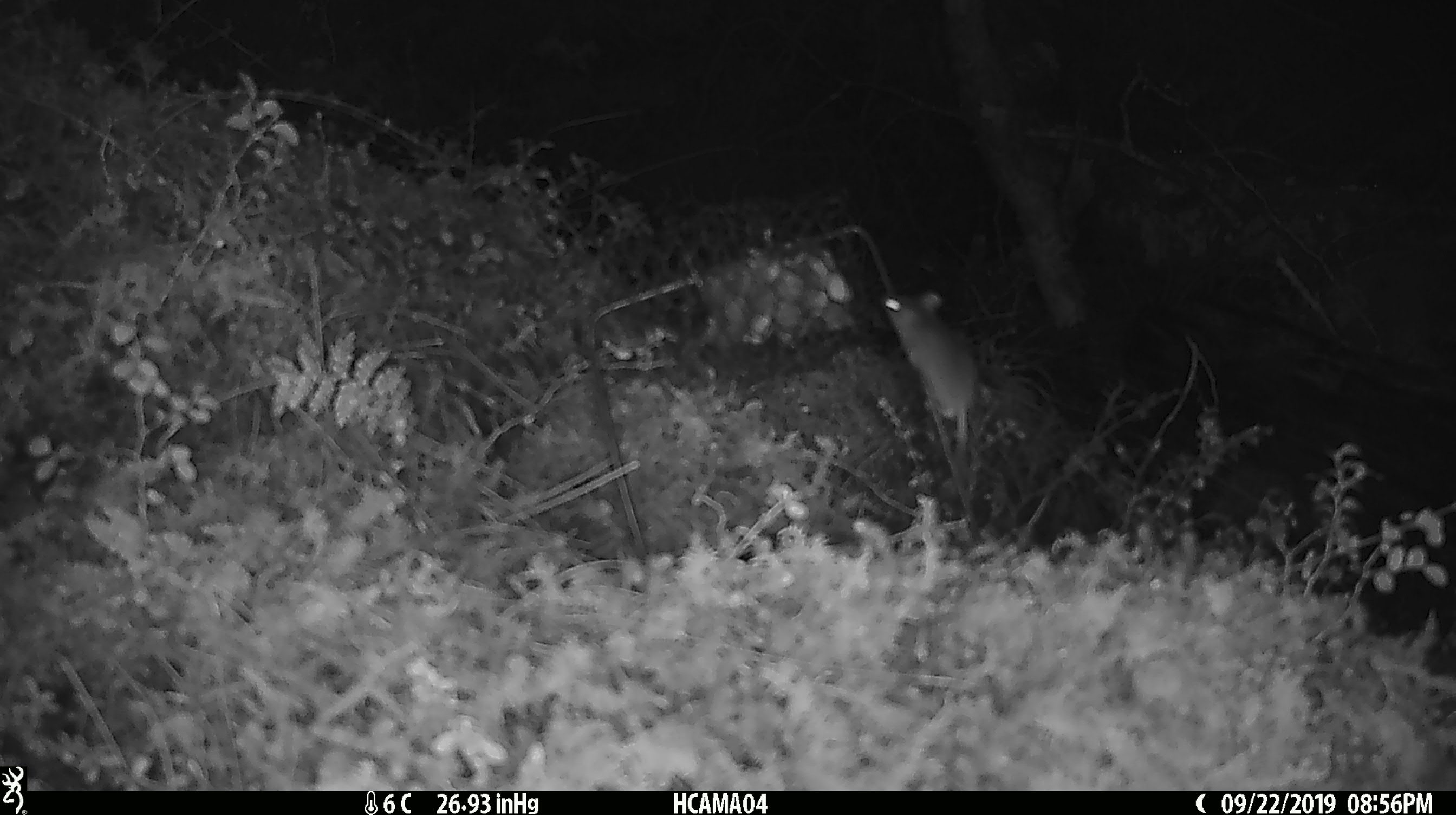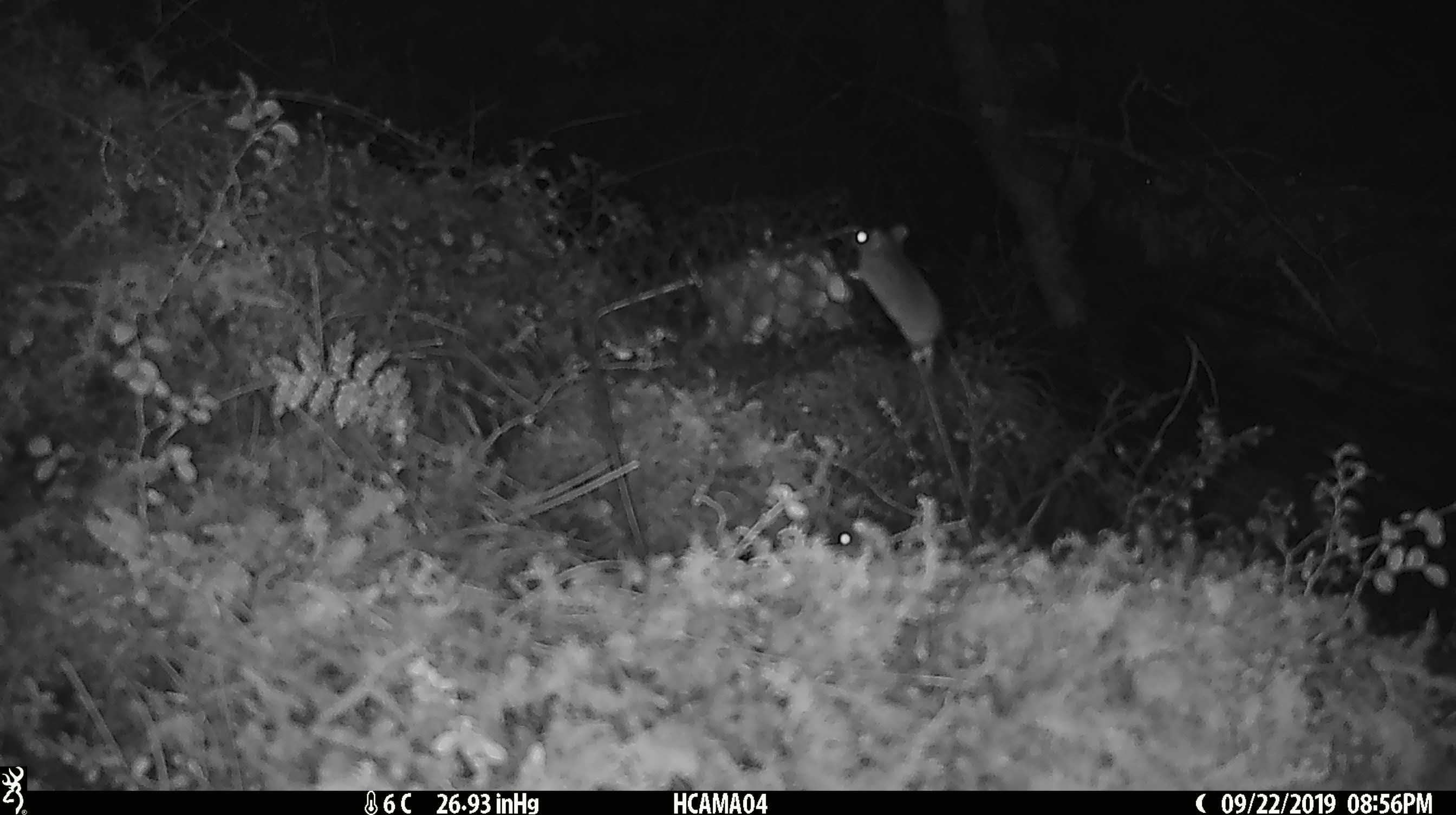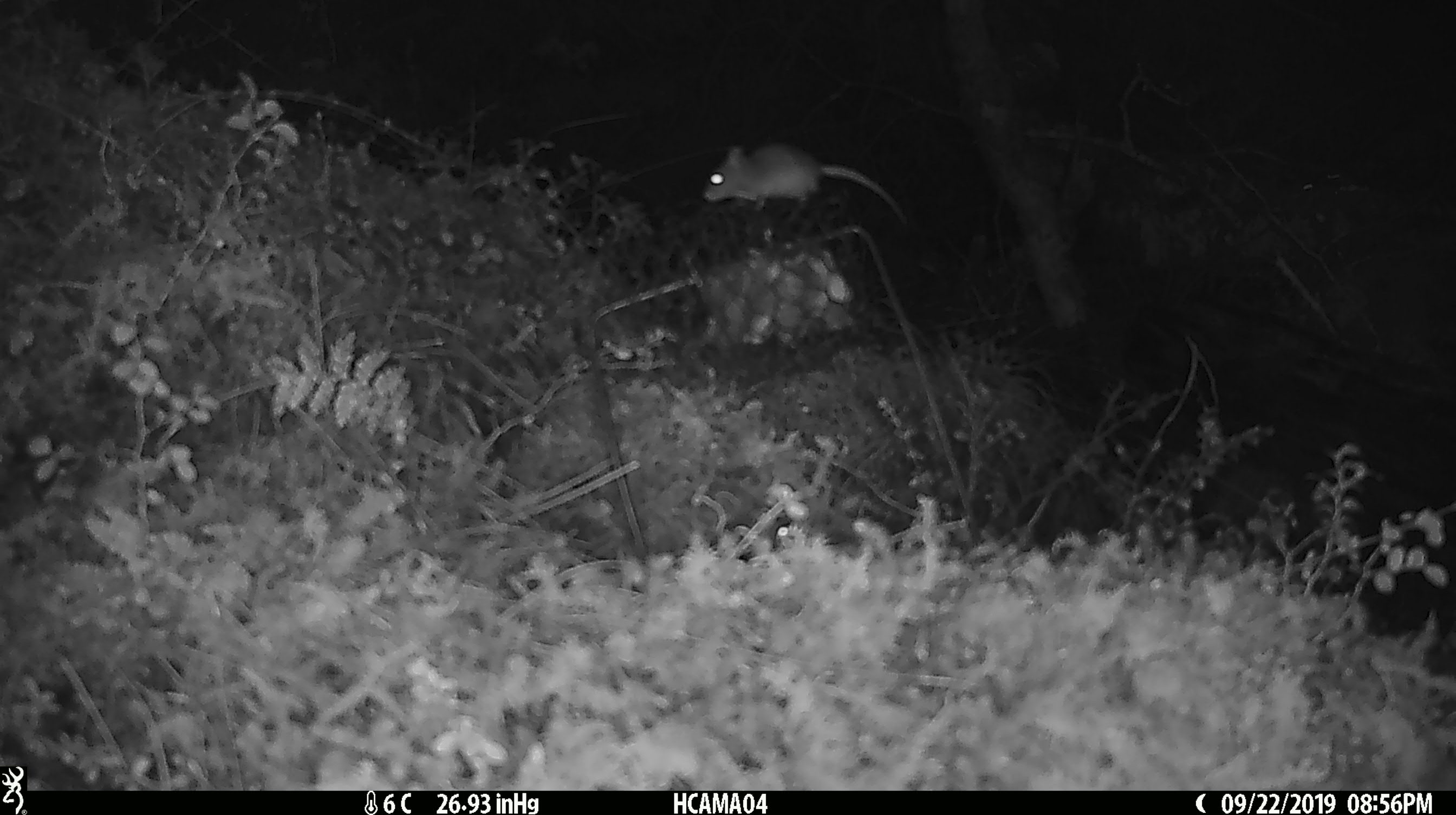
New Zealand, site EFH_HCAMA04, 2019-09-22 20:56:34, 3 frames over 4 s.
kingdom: Animalia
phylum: Chordata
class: Mammalia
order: Rodentia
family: Muridae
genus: Mus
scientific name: Mus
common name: mouse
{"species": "mouse (Mus)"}